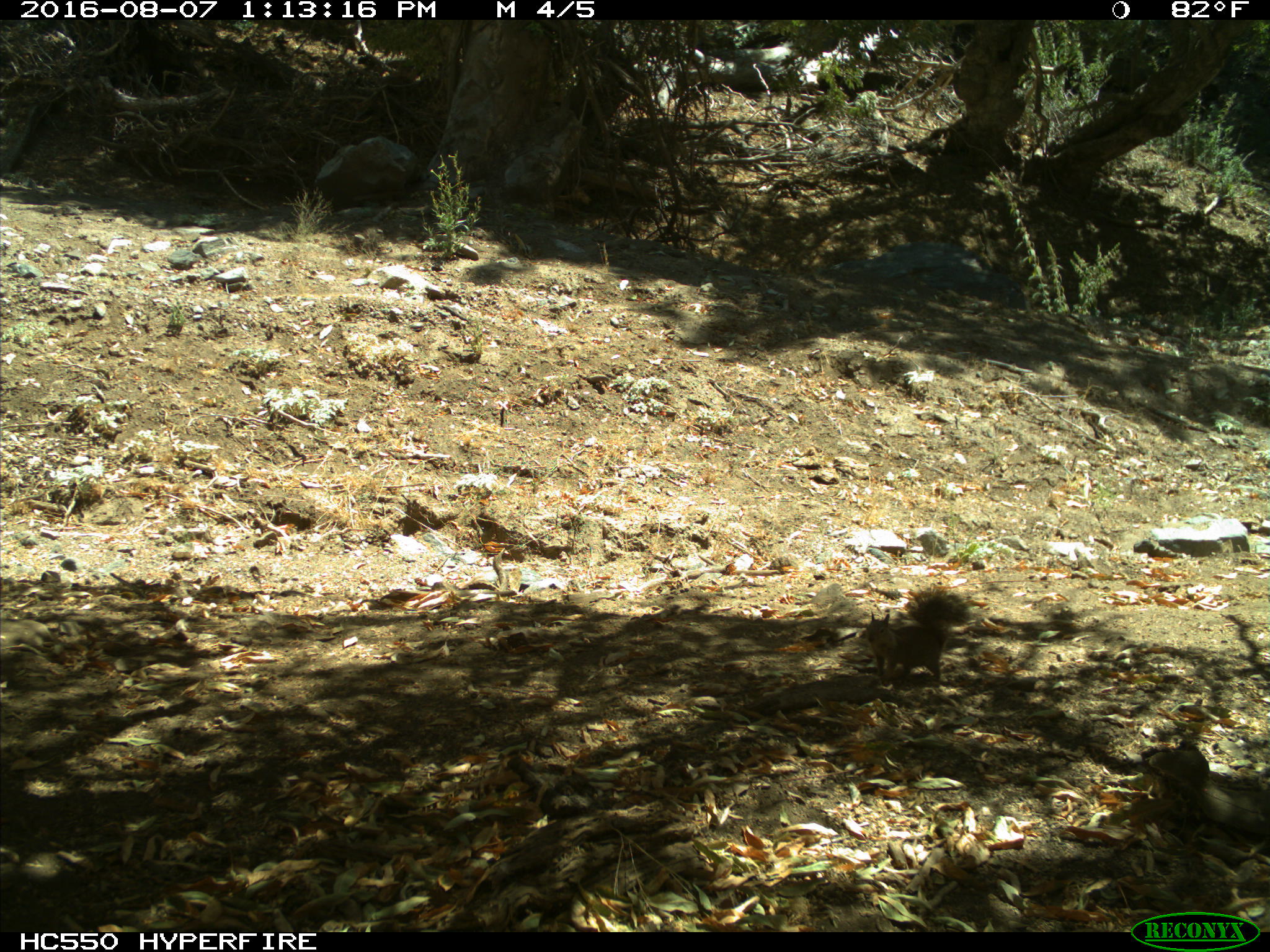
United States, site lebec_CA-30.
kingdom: Animalia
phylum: Chordata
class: Mammalia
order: Rodentia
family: Sciuridae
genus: Otospermophilus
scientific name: Otospermophilus beecheyi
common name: california ground squirrel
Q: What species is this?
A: Otospermophilus beecheyi (california ground squirrel).